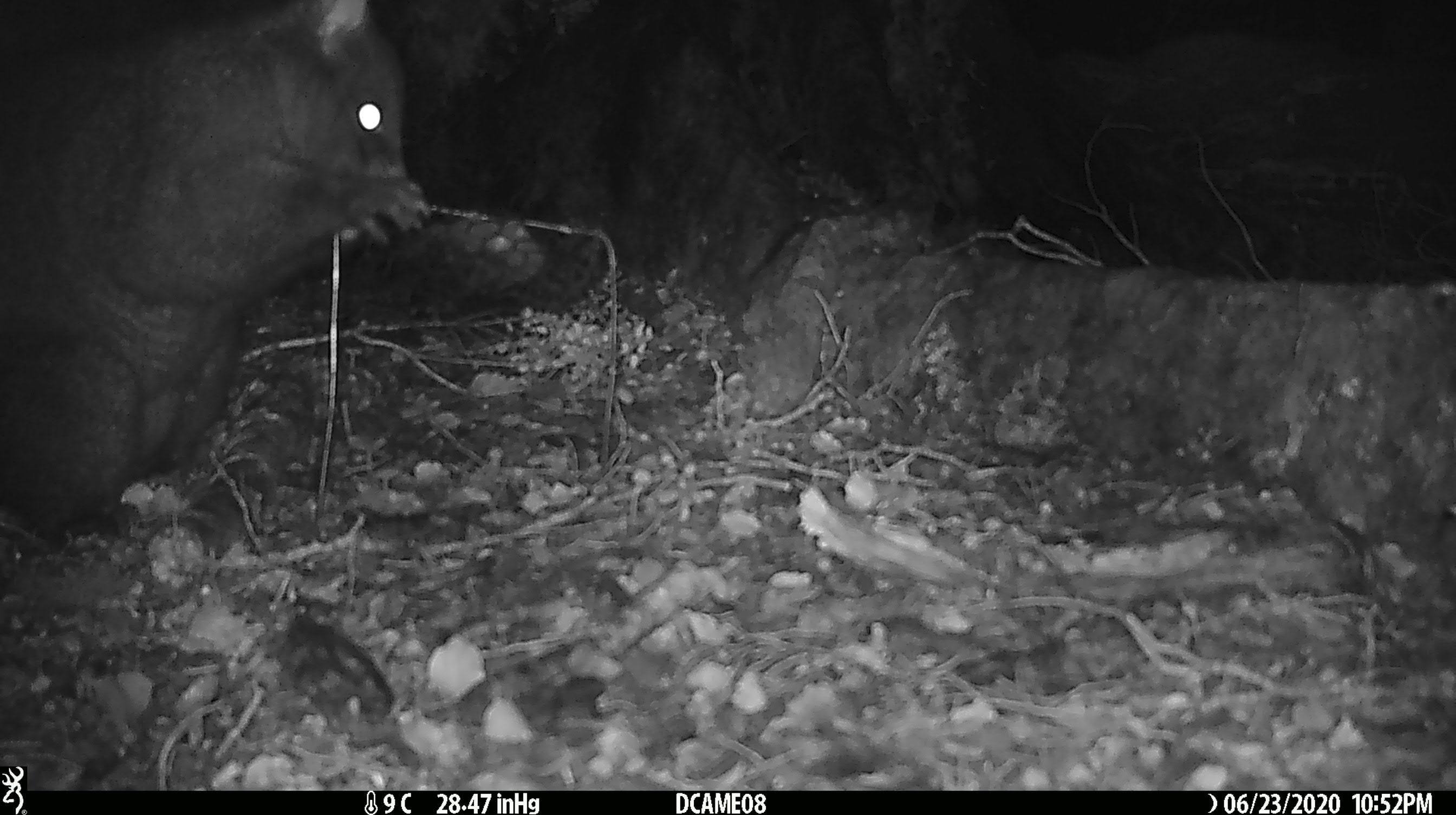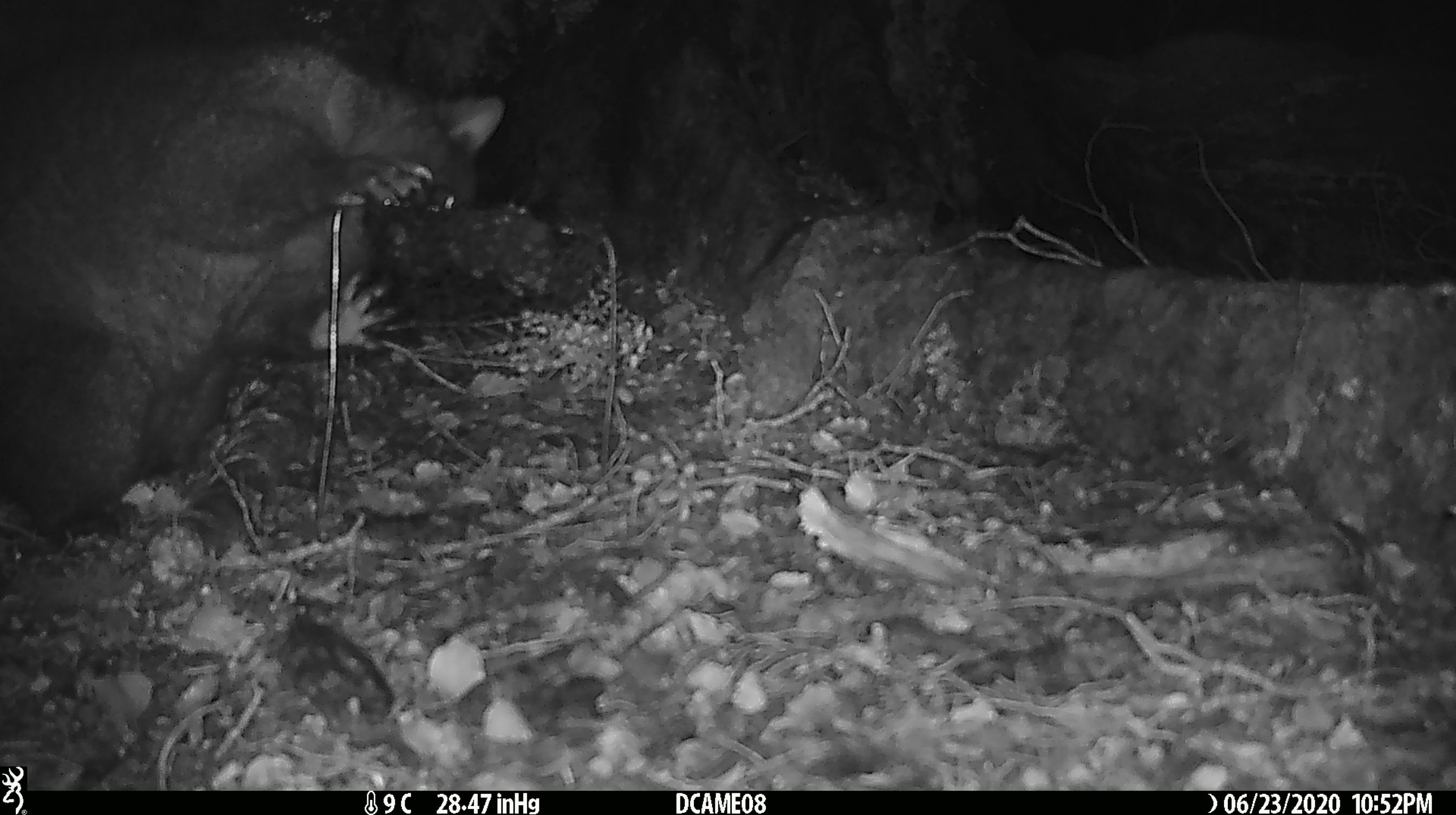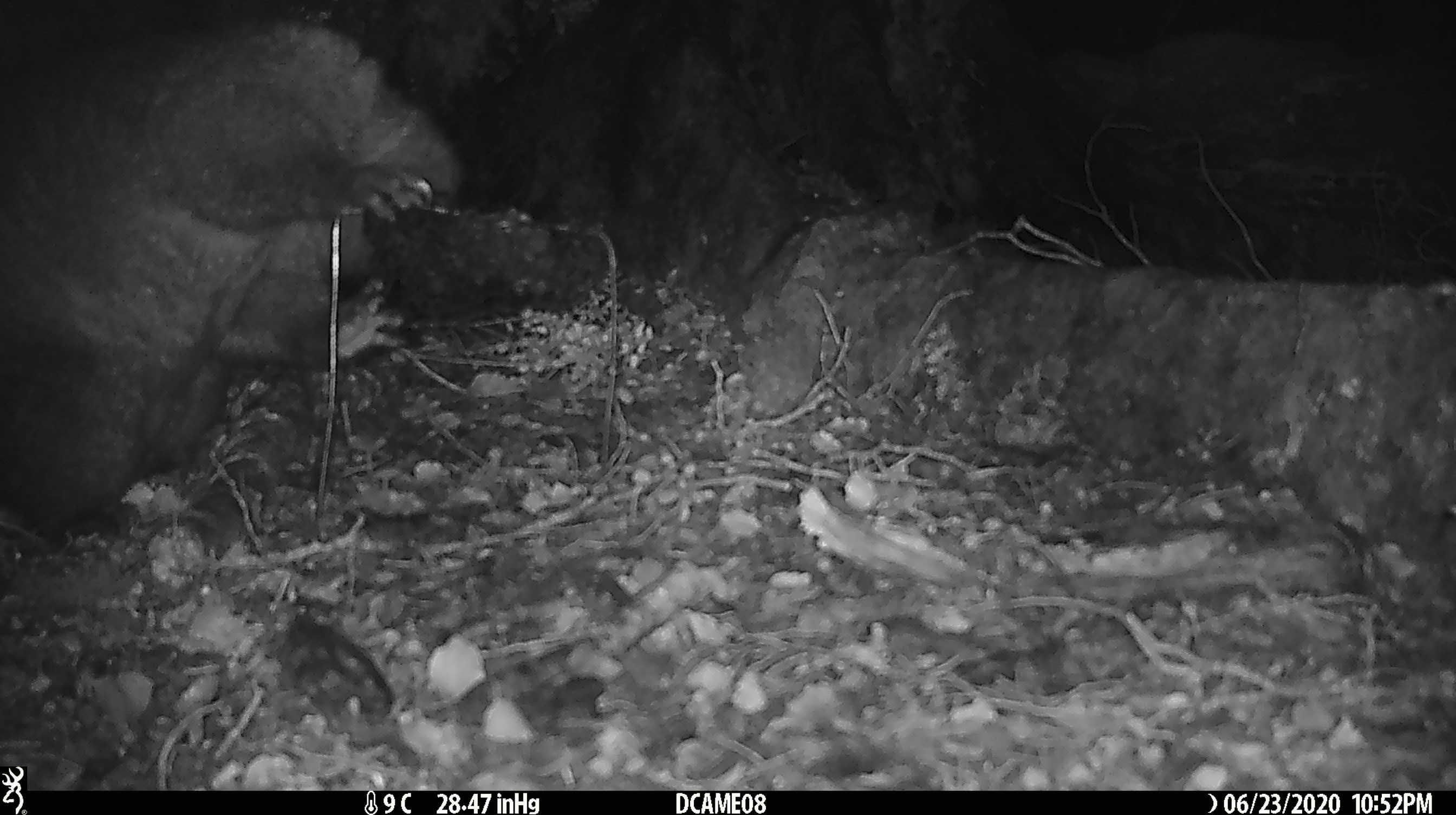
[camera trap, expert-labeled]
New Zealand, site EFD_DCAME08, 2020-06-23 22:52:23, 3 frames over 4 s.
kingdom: Animalia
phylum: Chordata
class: Mammalia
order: Diprotodontia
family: Phalangeridae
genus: Trichosurus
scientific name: Trichosurus vulpecula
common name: common brushtail possum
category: possum